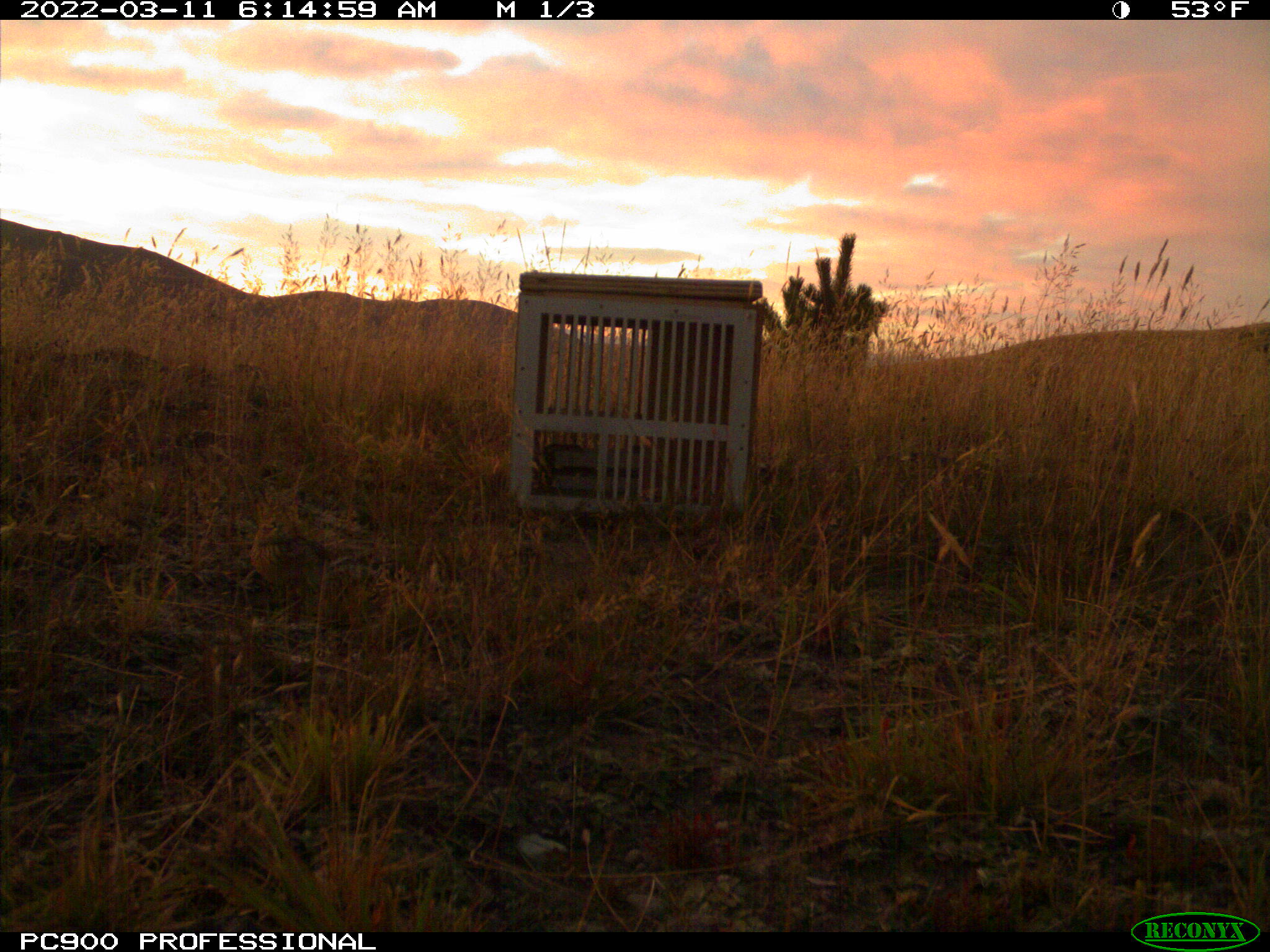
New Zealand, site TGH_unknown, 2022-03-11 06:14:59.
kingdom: Animalia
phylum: Chordata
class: Aves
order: Passeriformes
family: Motacillidae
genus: Anthus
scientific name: Anthus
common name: pipit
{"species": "pipit (Anthus)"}